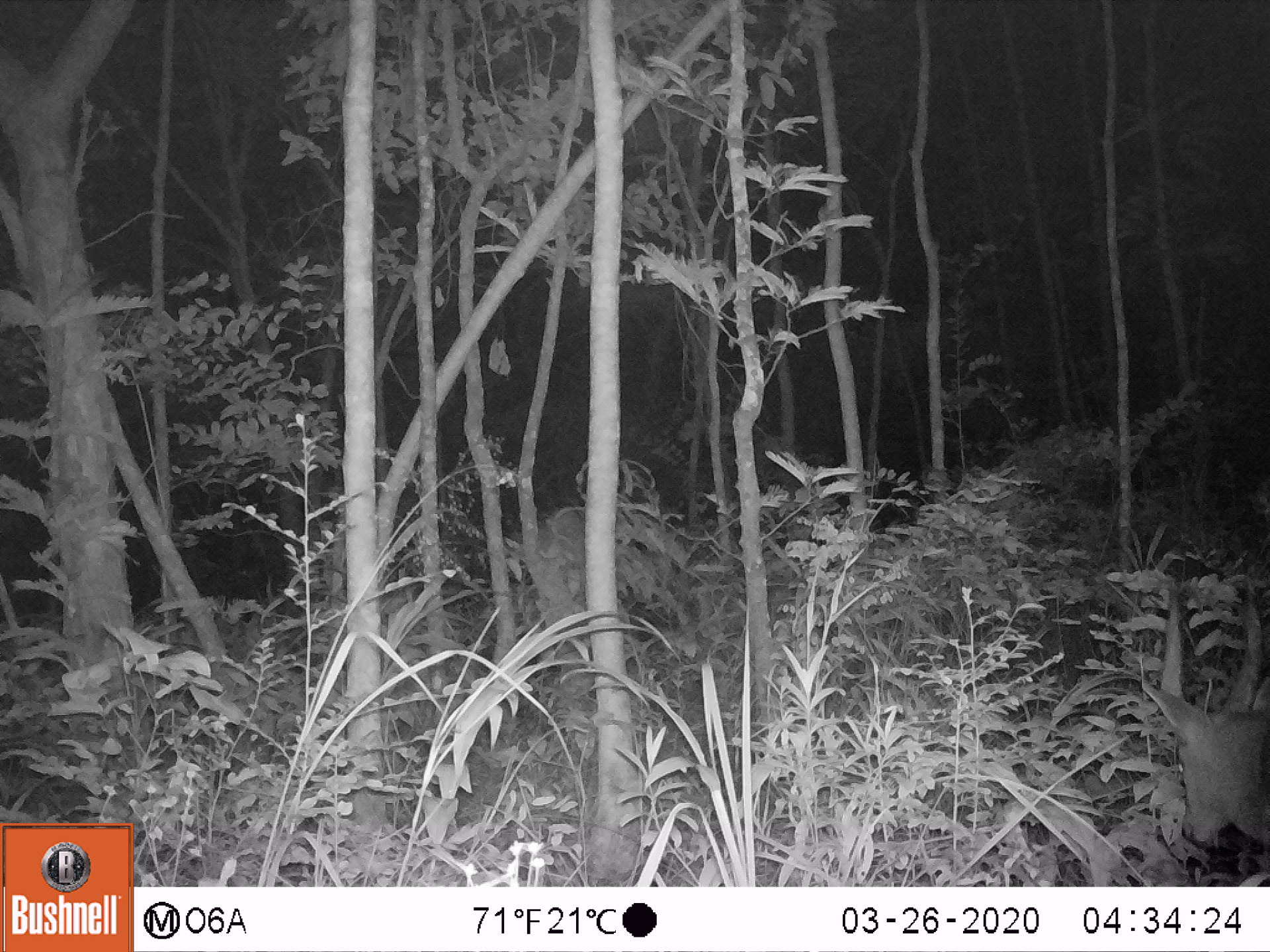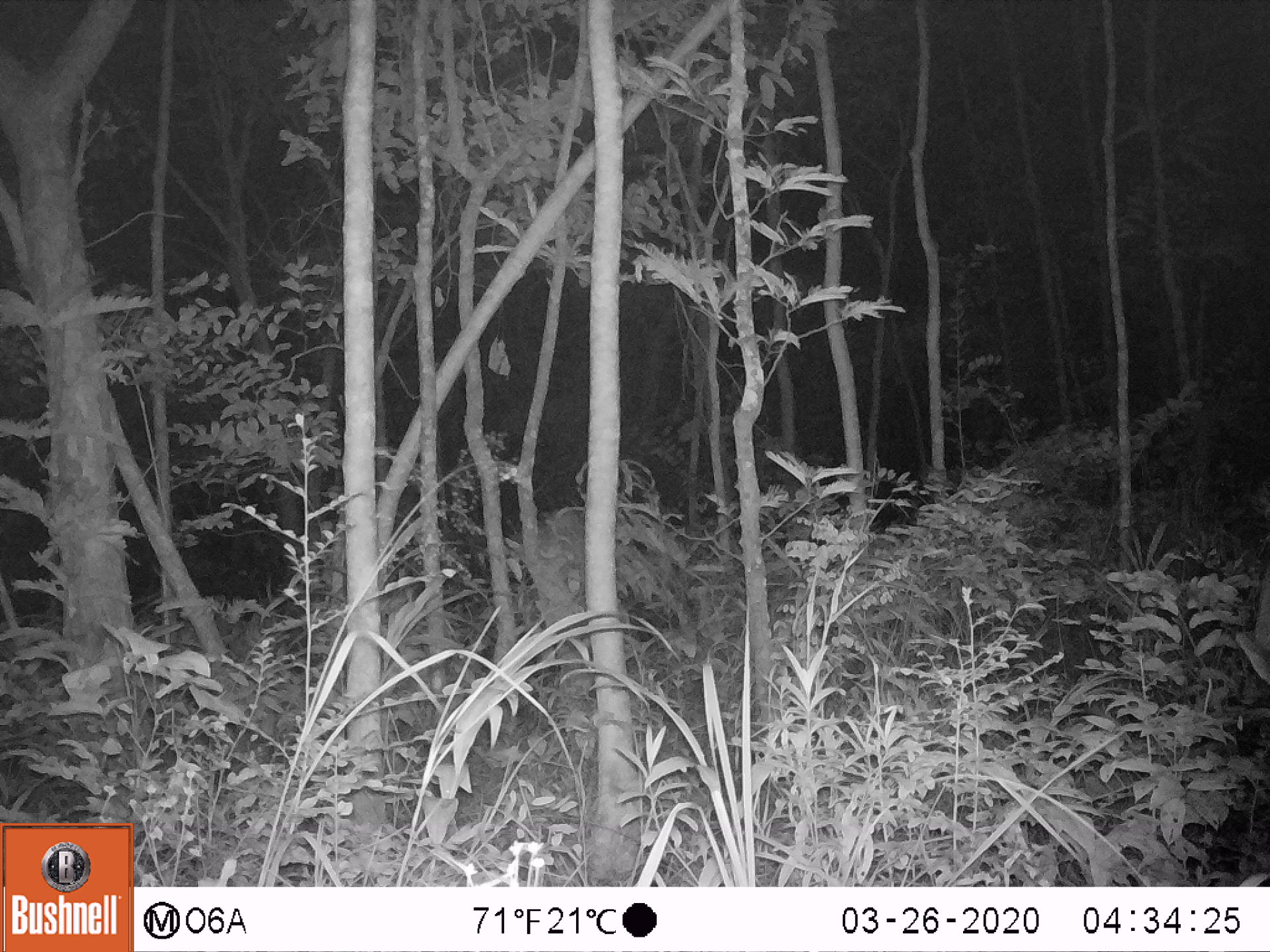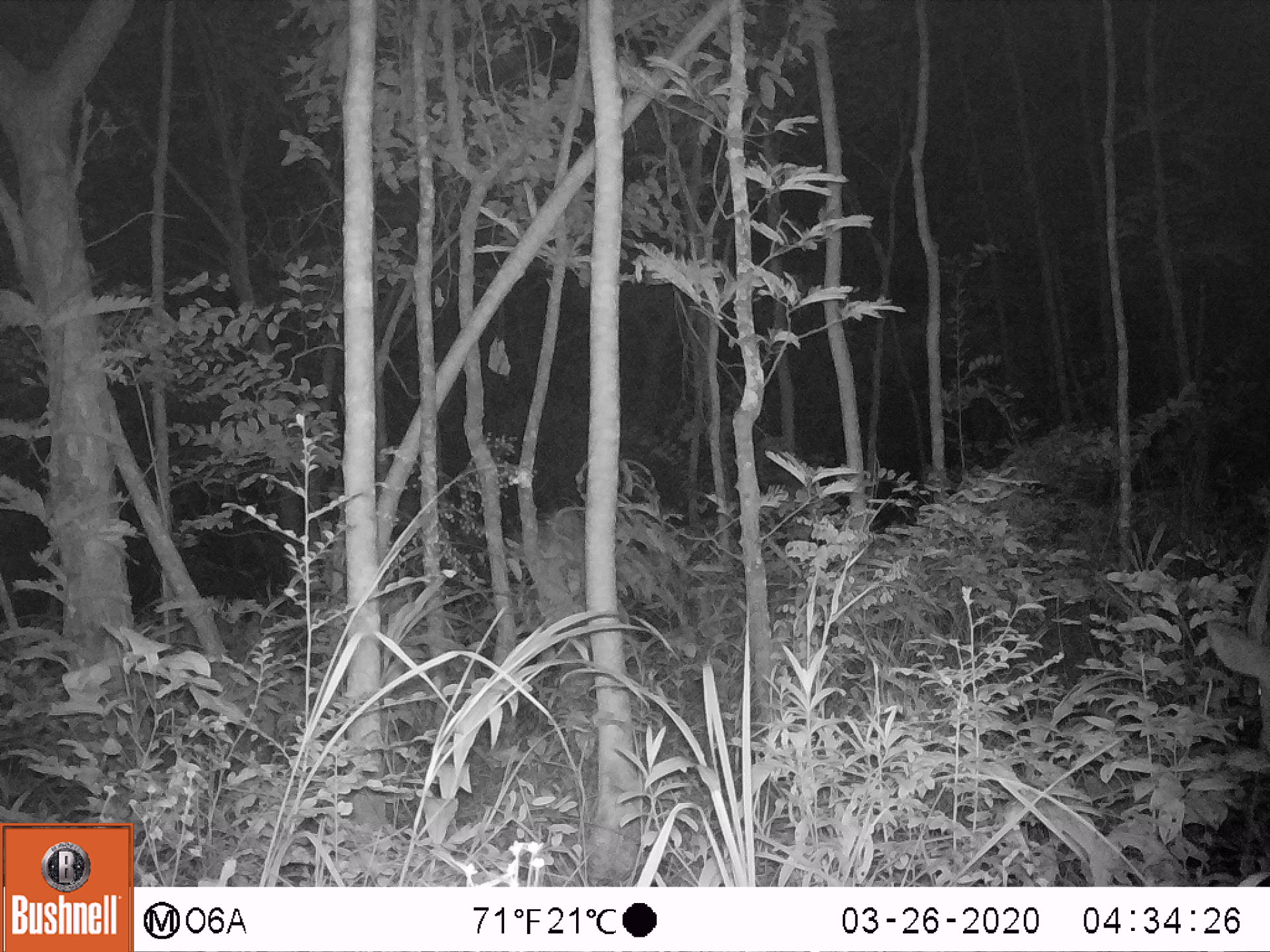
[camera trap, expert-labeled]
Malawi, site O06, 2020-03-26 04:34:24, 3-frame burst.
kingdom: Animalia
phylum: Chordata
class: Mammalia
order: Artiodactyla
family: Bovidae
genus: Tragelaphus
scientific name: Tragelaphus sylvaticus sylvaticus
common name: cape bushbuck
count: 1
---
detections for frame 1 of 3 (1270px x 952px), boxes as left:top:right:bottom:
cape bushbuck: 1132:569:1267:864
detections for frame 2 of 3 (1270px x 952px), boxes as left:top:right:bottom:
cape bushbuck: 1236:551:1265:698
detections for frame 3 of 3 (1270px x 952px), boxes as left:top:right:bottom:
cape bushbuck: 1201:528:1269:772